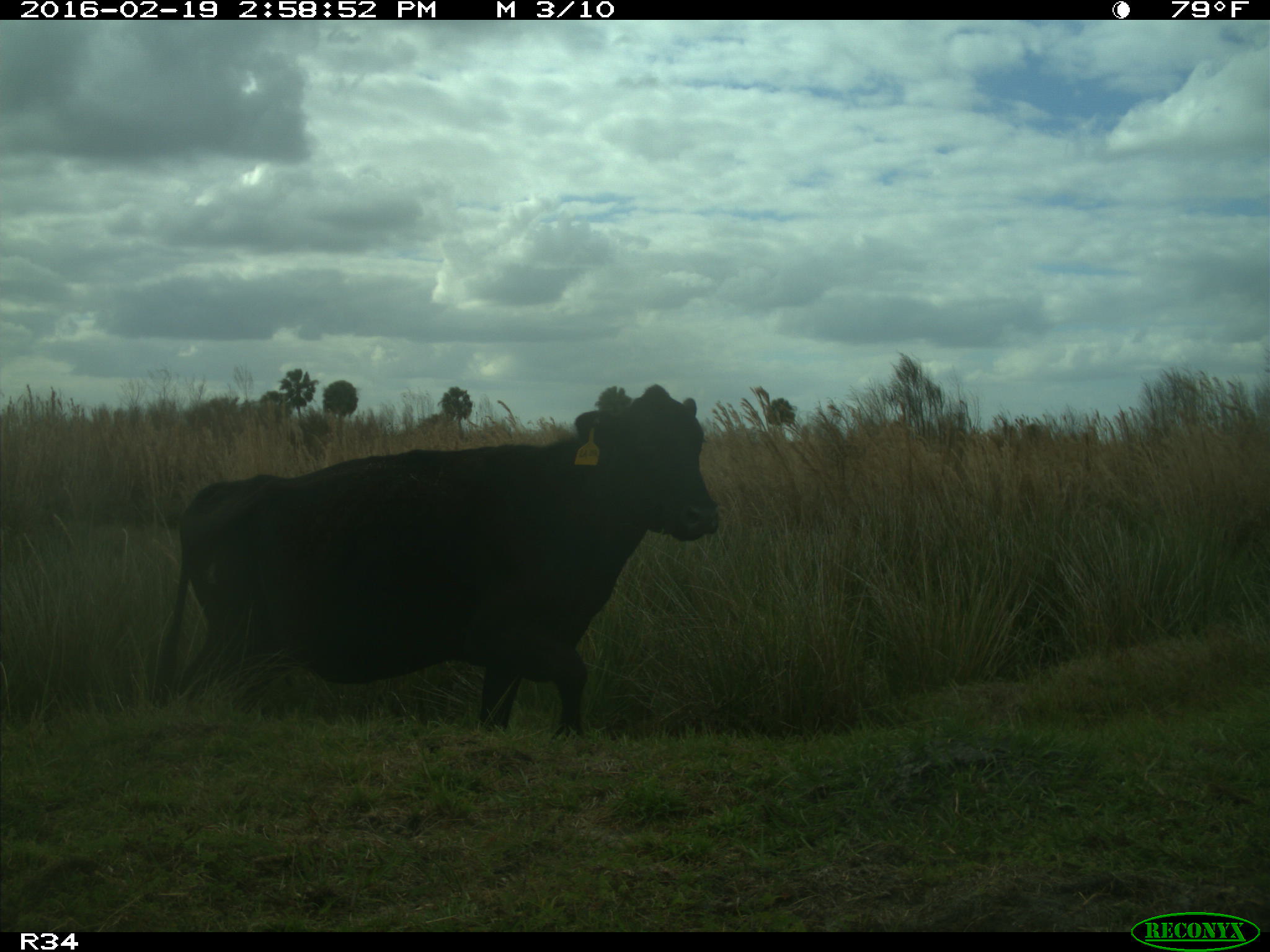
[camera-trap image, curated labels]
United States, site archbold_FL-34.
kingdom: Animalia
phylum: Chordata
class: Mammalia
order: Artiodactyla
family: Bovidae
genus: Bos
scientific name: Bos taurus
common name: domestic cow